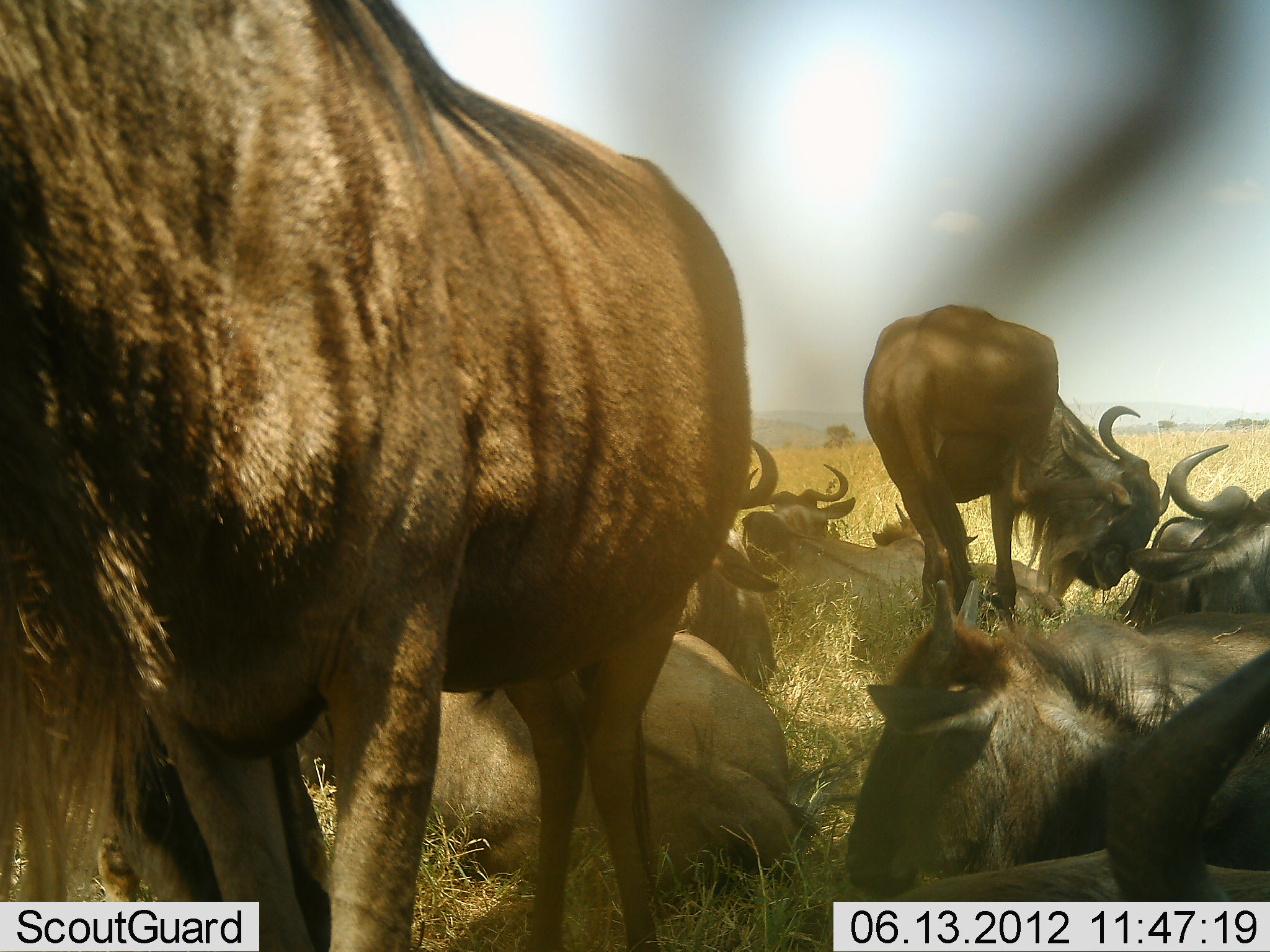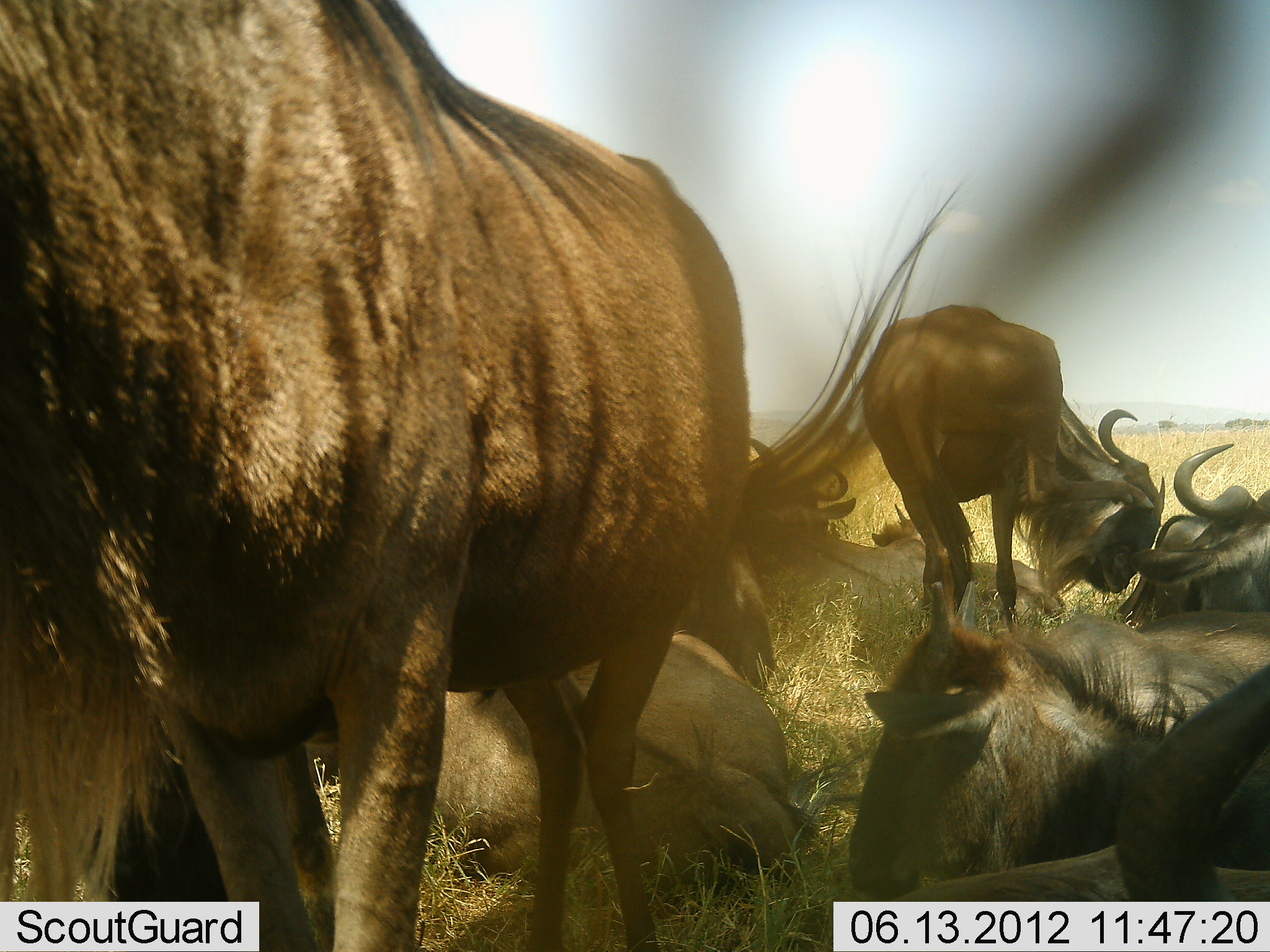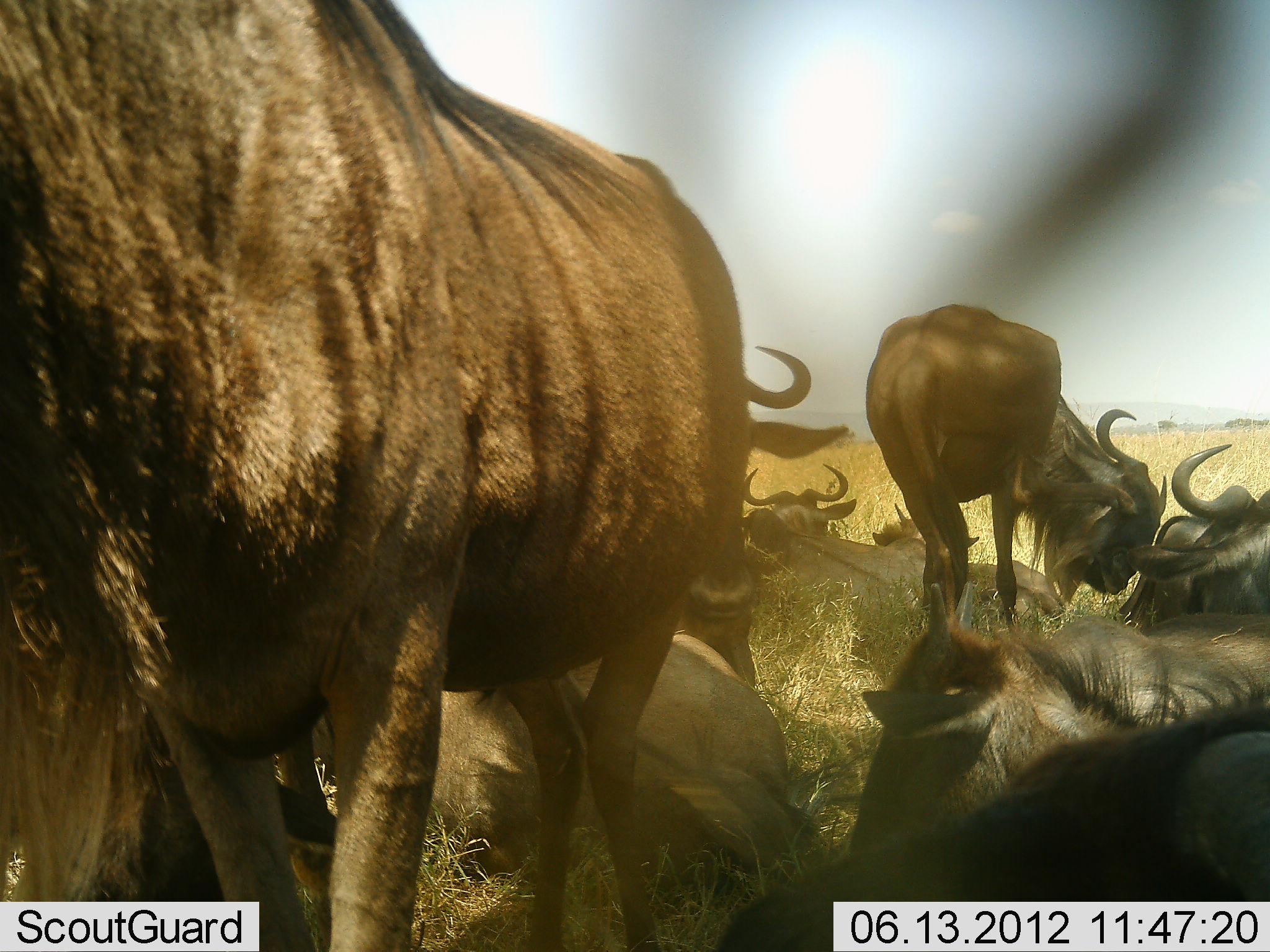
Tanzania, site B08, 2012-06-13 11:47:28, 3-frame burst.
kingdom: Animalia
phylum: Chordata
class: Mammalia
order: Artiodactyla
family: Bovidae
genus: Connochaetes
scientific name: Connochaetes taurinus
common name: blue wildebeest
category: wildebeest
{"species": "wildebeest (blue wildebeest) (Connochaetes taurinus)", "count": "9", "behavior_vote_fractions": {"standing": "70%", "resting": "100%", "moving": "0%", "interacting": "0%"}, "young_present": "20%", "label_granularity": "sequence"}